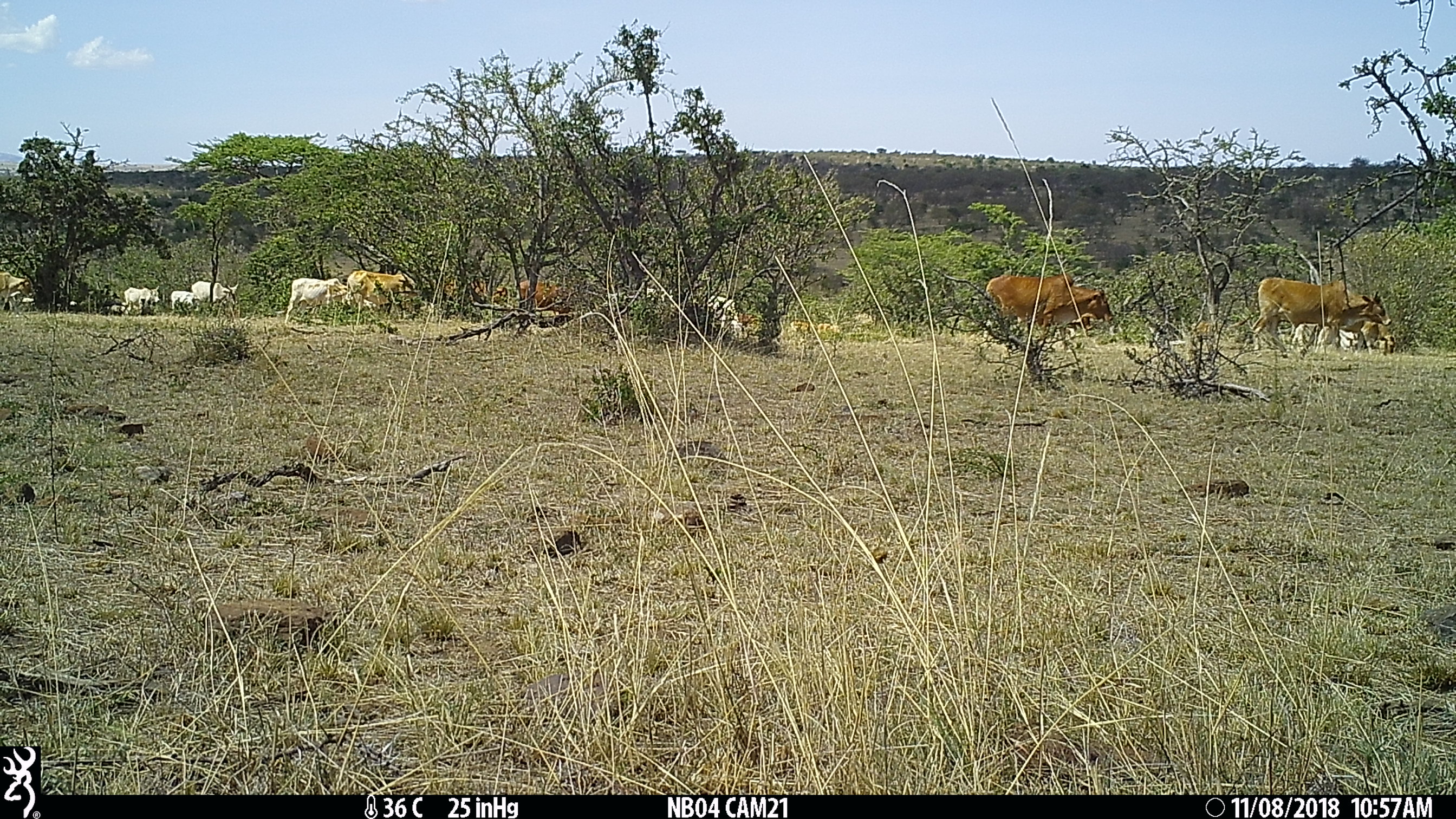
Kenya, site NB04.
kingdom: Animalia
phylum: Chordata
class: Mammalia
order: Artiodactyla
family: Bovidae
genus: Bos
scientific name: Bos taurus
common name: cattle